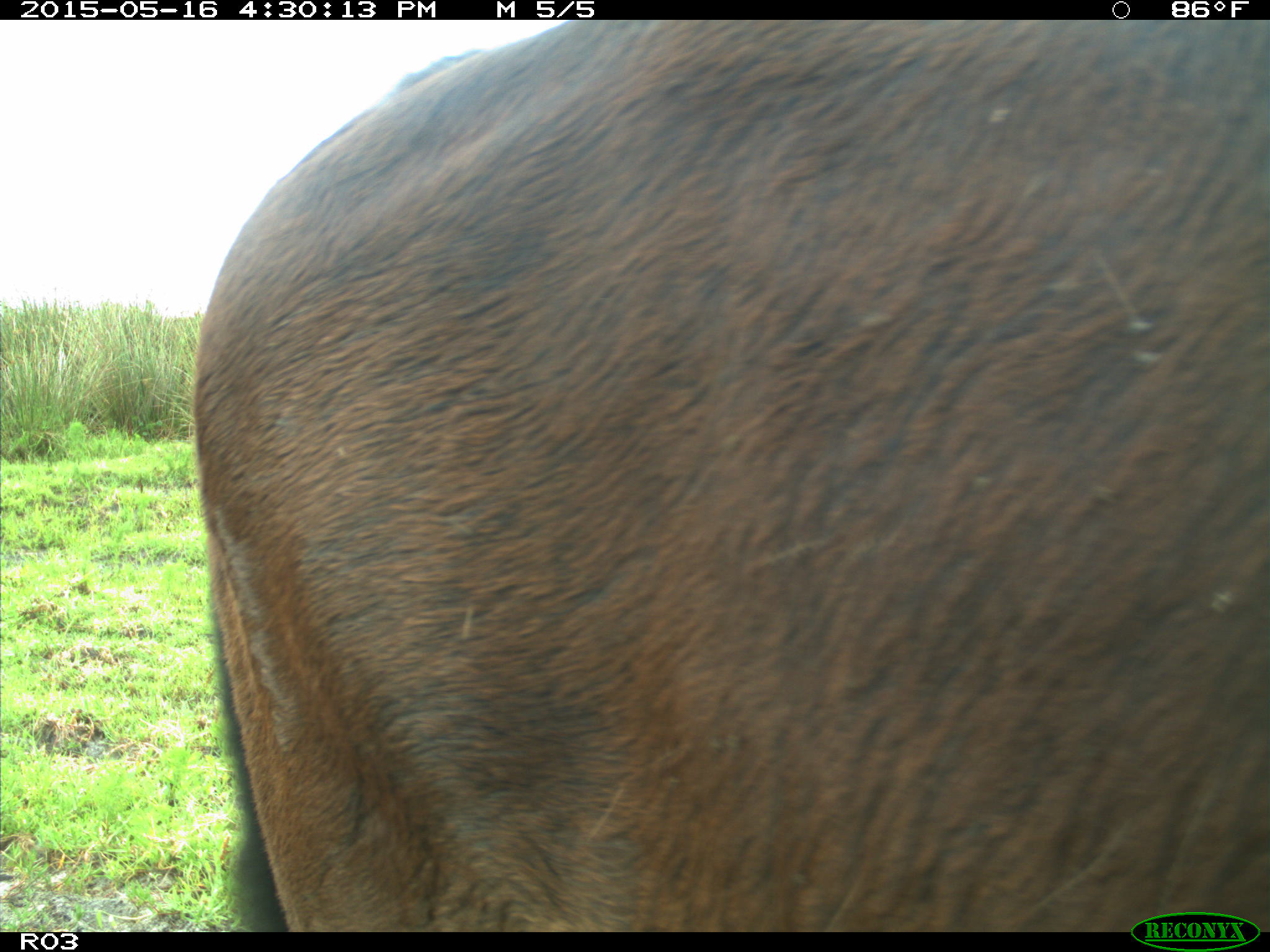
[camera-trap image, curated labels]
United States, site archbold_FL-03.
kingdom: Animalia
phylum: Chordata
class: Mammalia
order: Artiodactyla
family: Bovidae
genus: Bos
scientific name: Bos taurus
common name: domestic cow